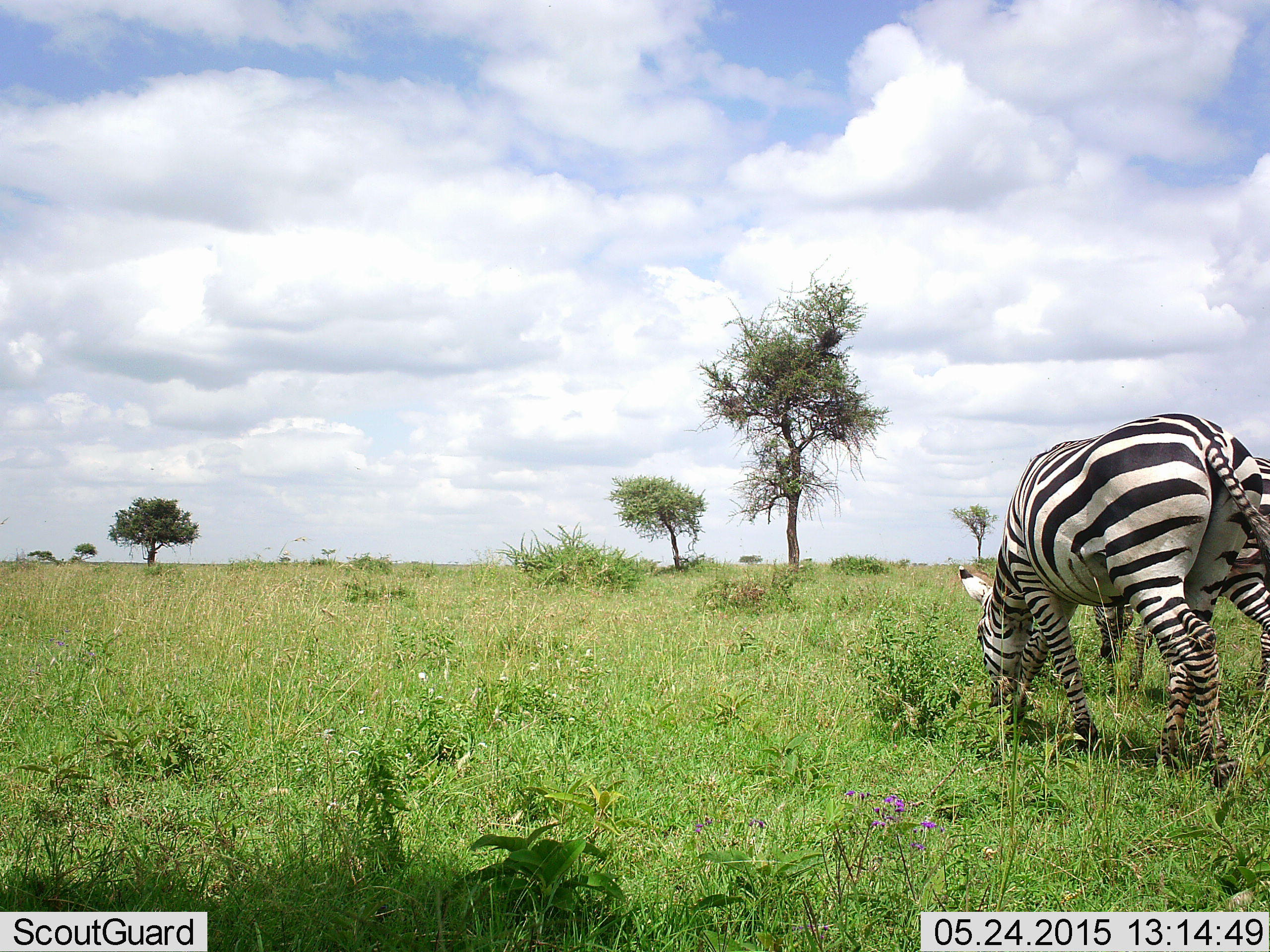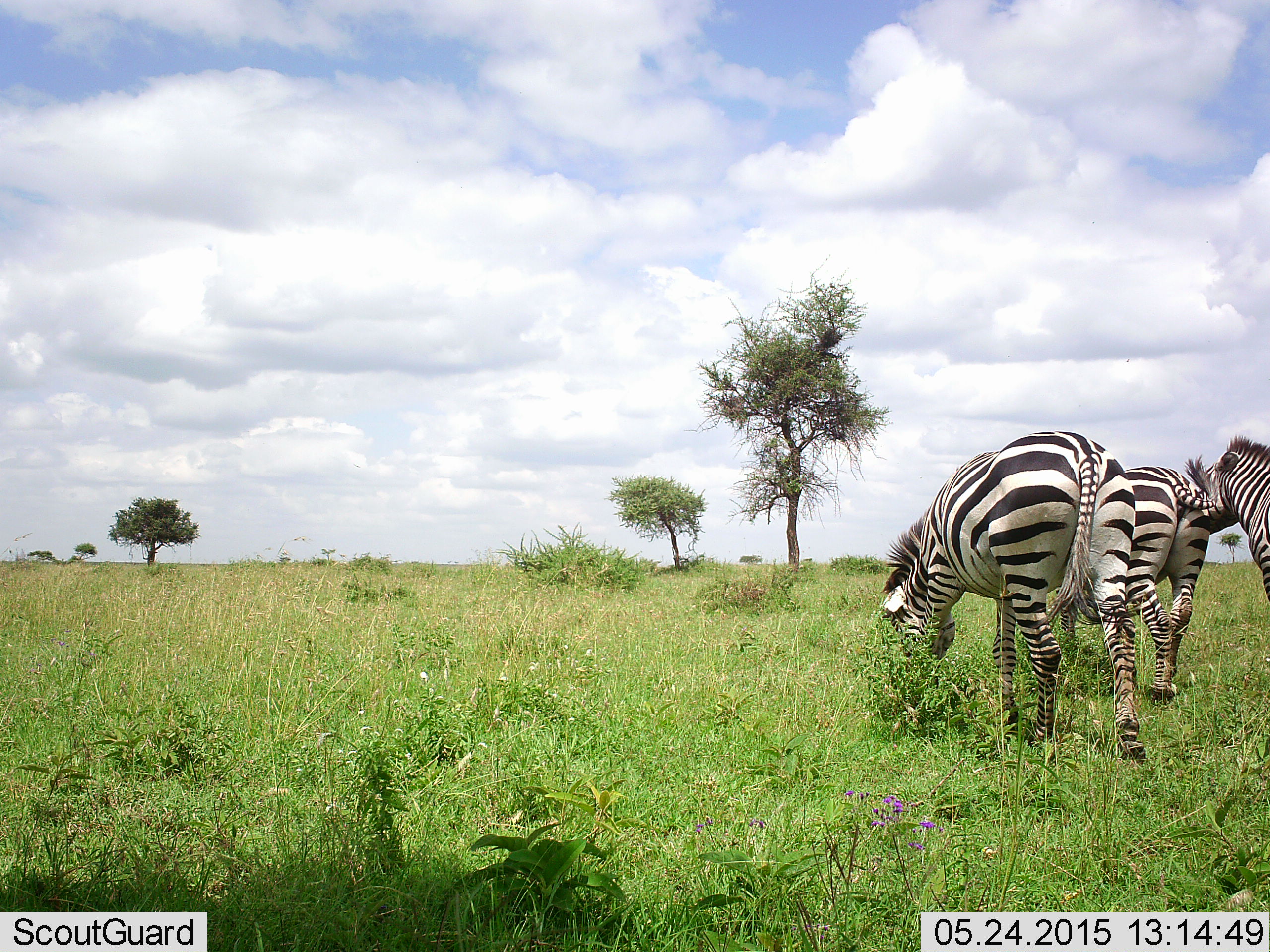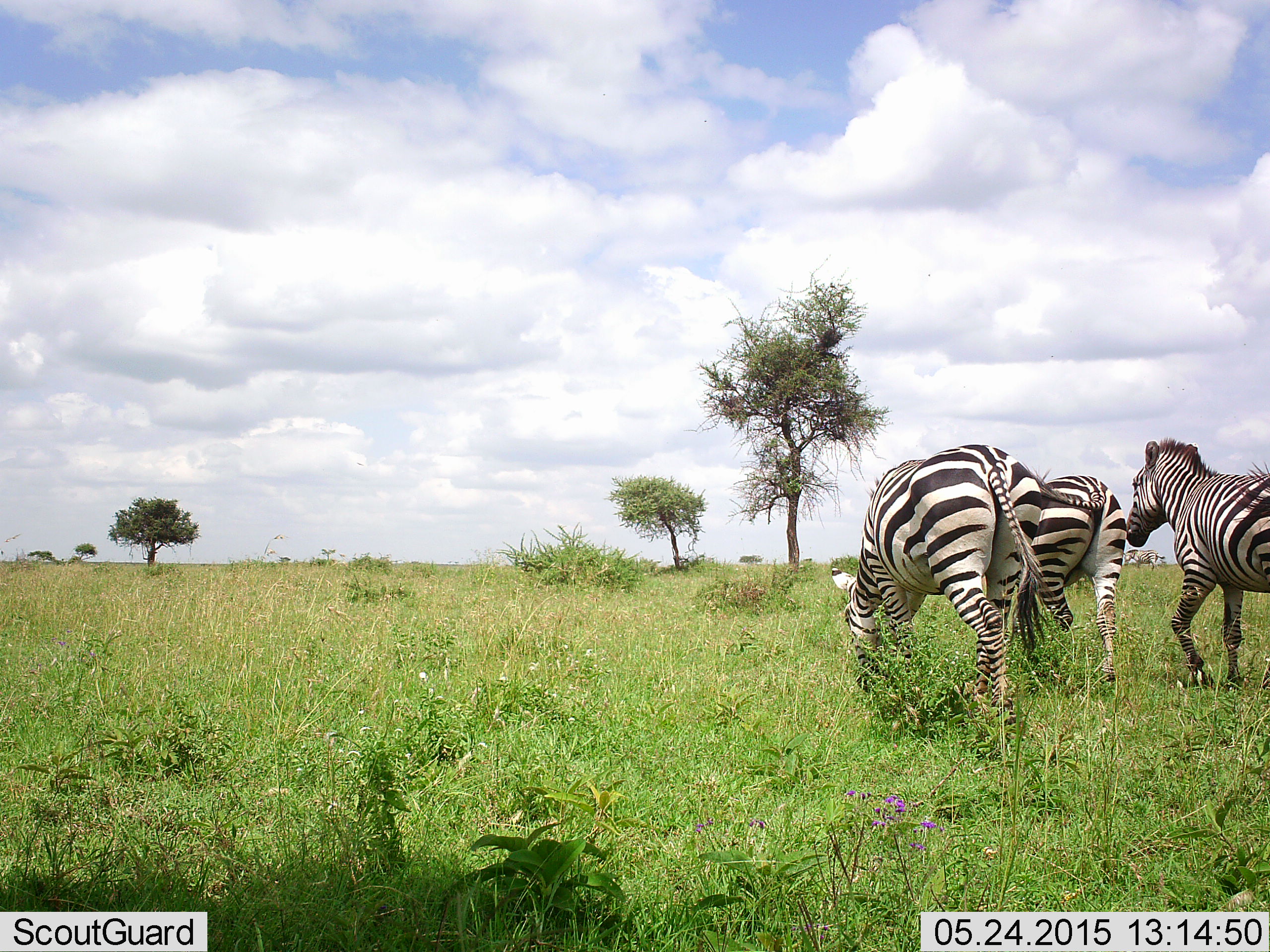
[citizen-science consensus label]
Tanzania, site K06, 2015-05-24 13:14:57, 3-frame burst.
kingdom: Animalia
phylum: Chordata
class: Mammalia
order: Perissodactyla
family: Equidae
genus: Equus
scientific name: Equus quagga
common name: plains zebra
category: zebra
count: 3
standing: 30%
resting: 0%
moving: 90%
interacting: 0%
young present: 0%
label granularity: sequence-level